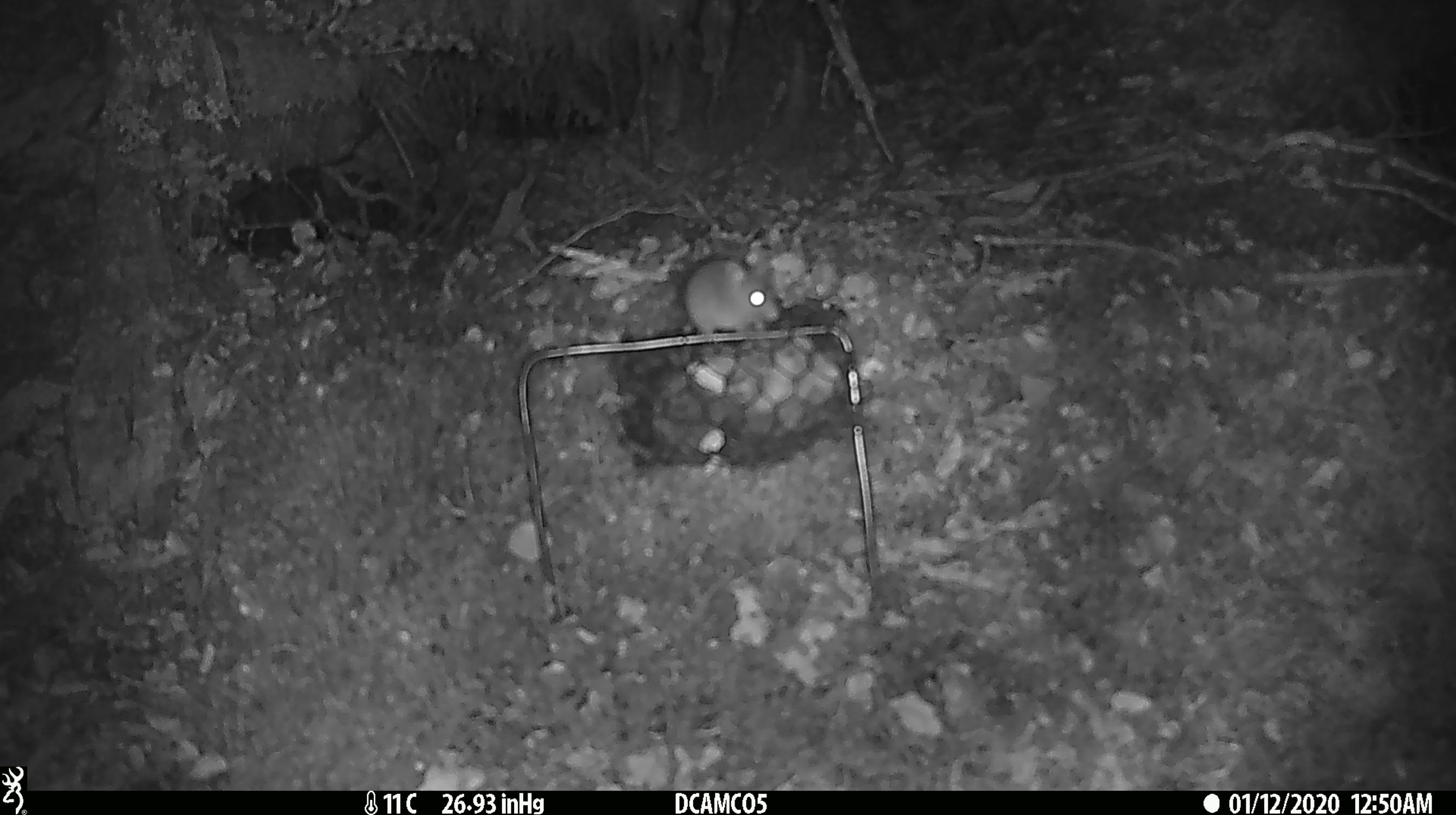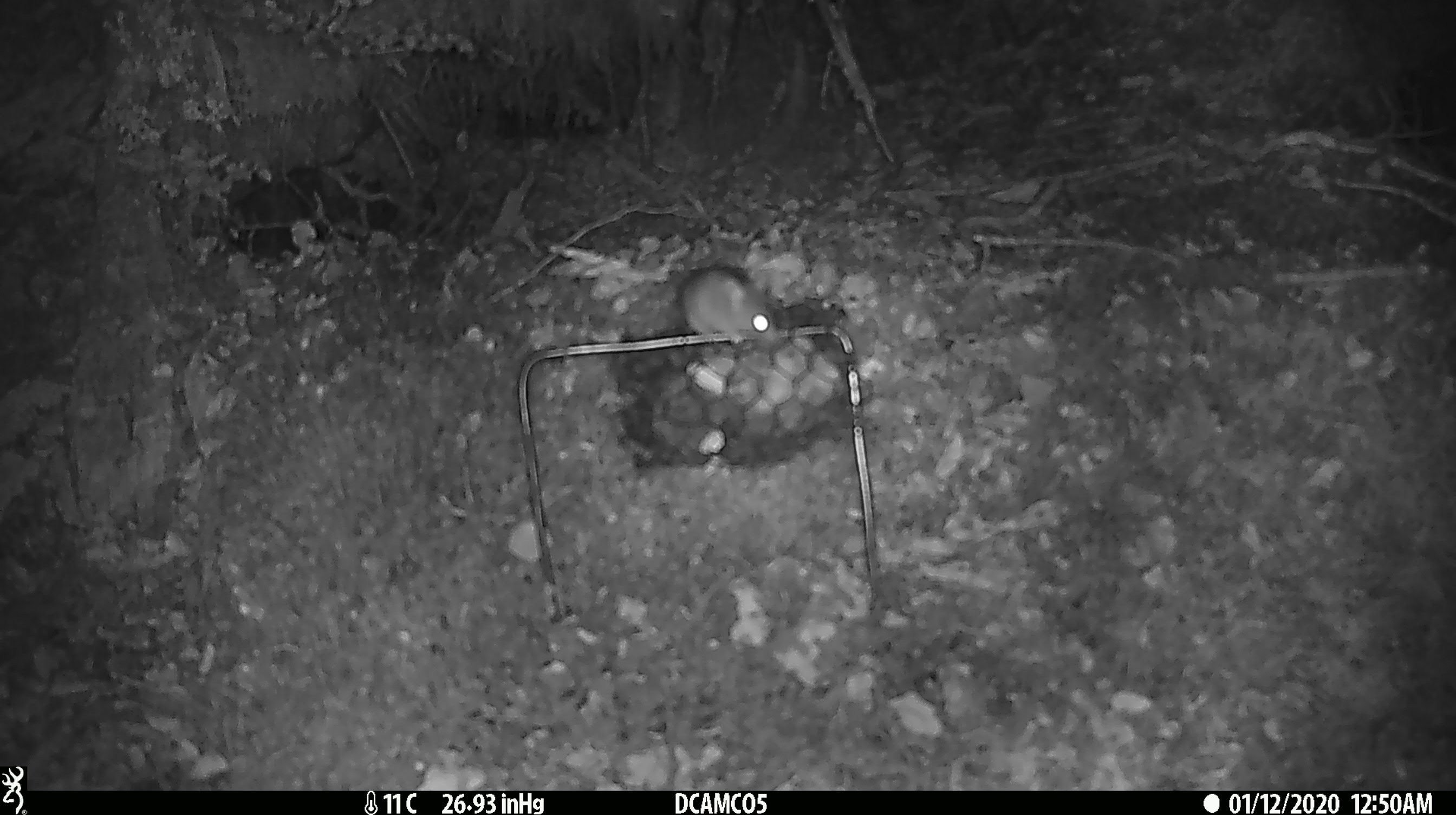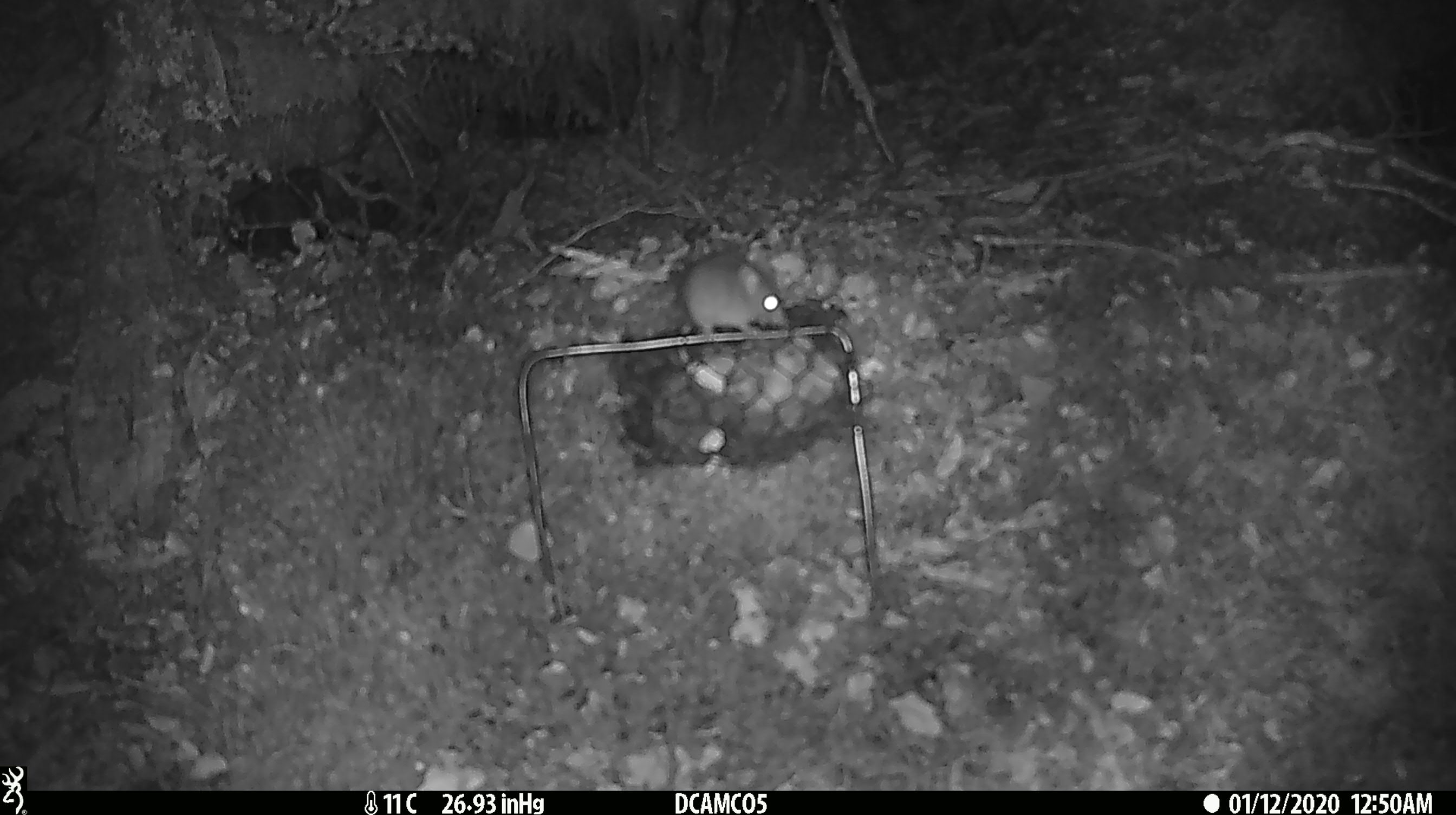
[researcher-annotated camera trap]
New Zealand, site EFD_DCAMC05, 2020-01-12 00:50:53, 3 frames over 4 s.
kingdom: Animalia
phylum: Chordata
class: Mammalia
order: Rodentia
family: Muridae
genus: Mus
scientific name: Mus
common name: mouse